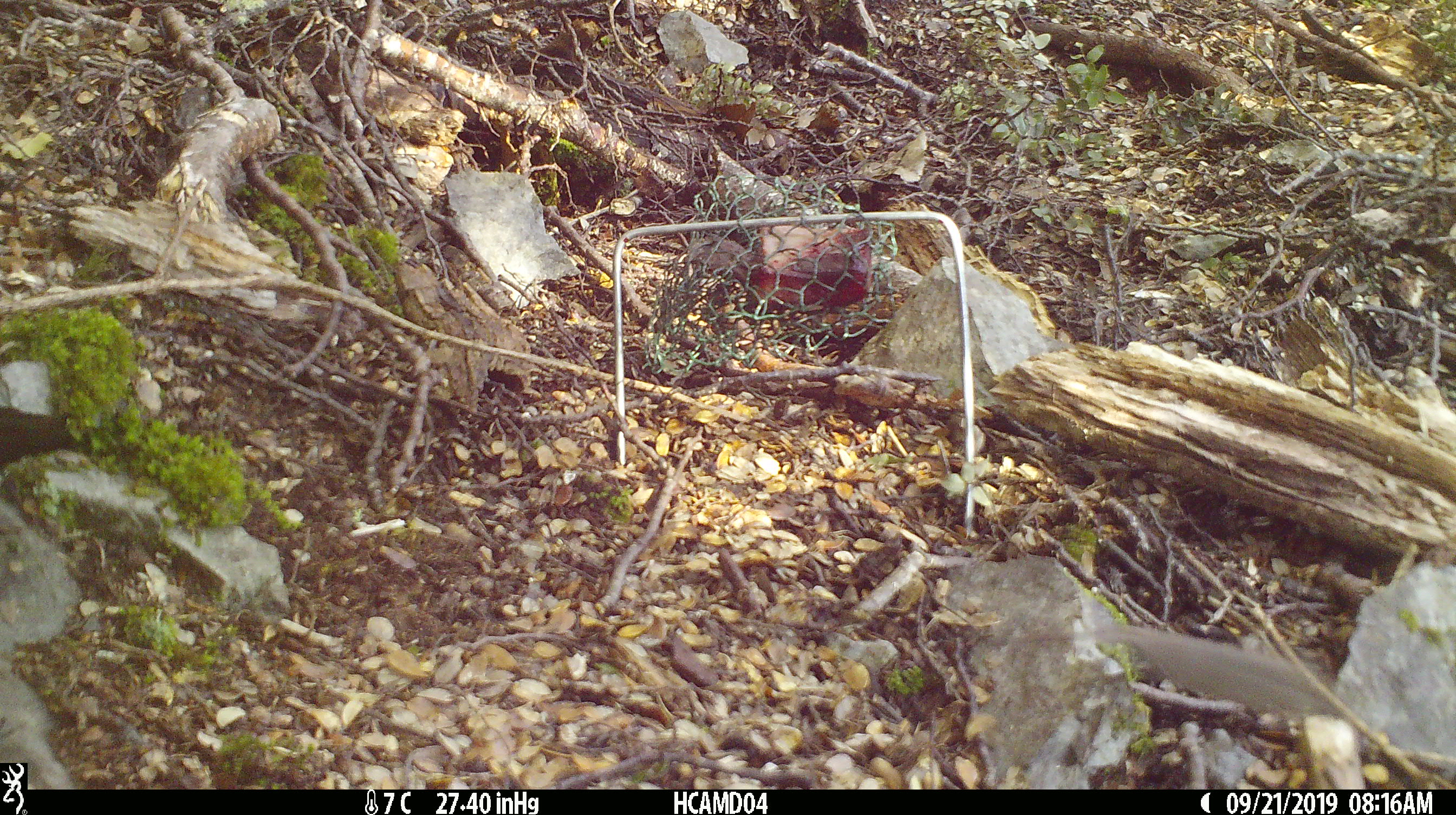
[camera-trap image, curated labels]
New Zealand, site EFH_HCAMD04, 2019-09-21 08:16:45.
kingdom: Animalia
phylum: Chordata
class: Mammalia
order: Rodentia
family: Muridae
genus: Mus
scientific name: Mus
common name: mouse